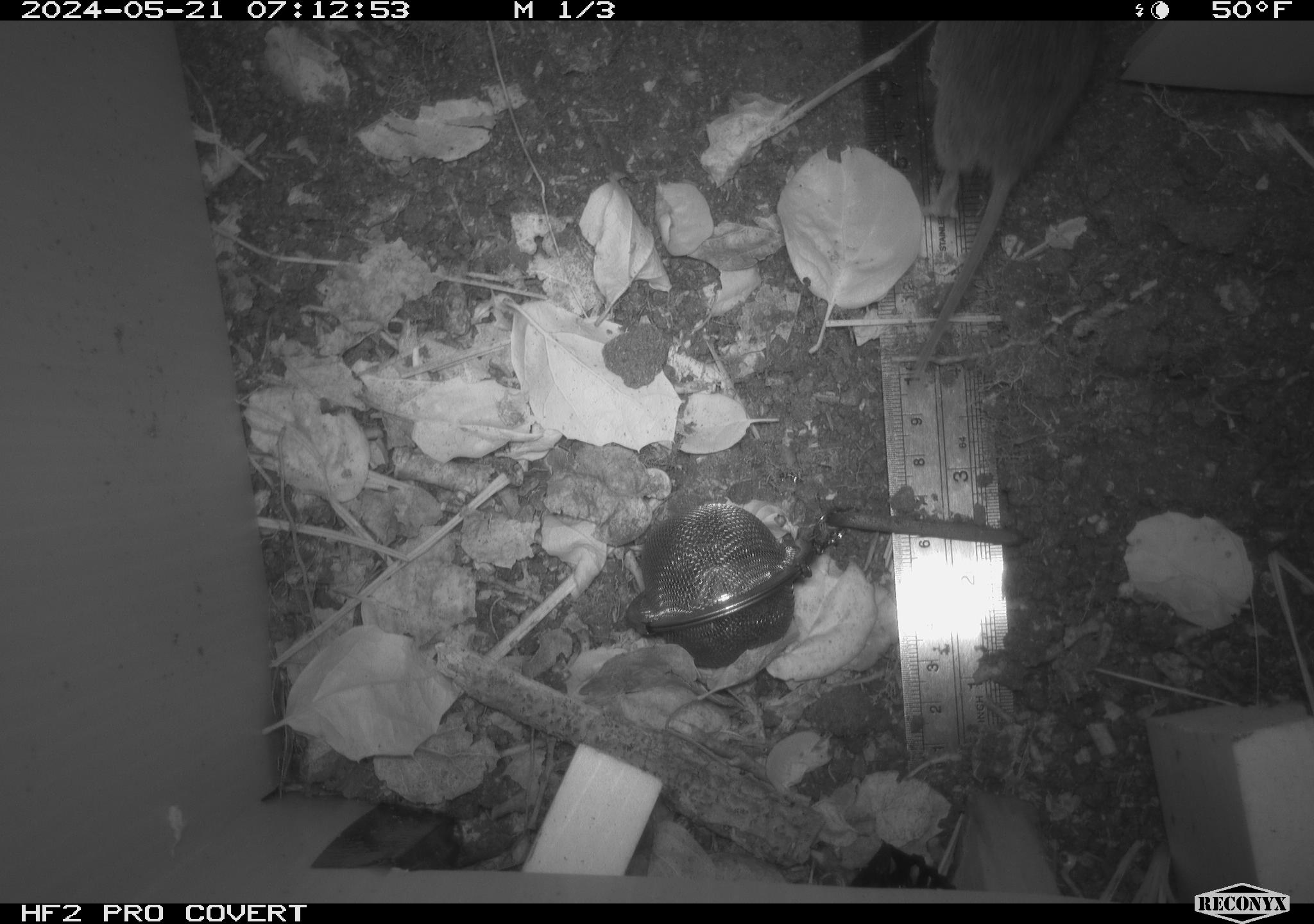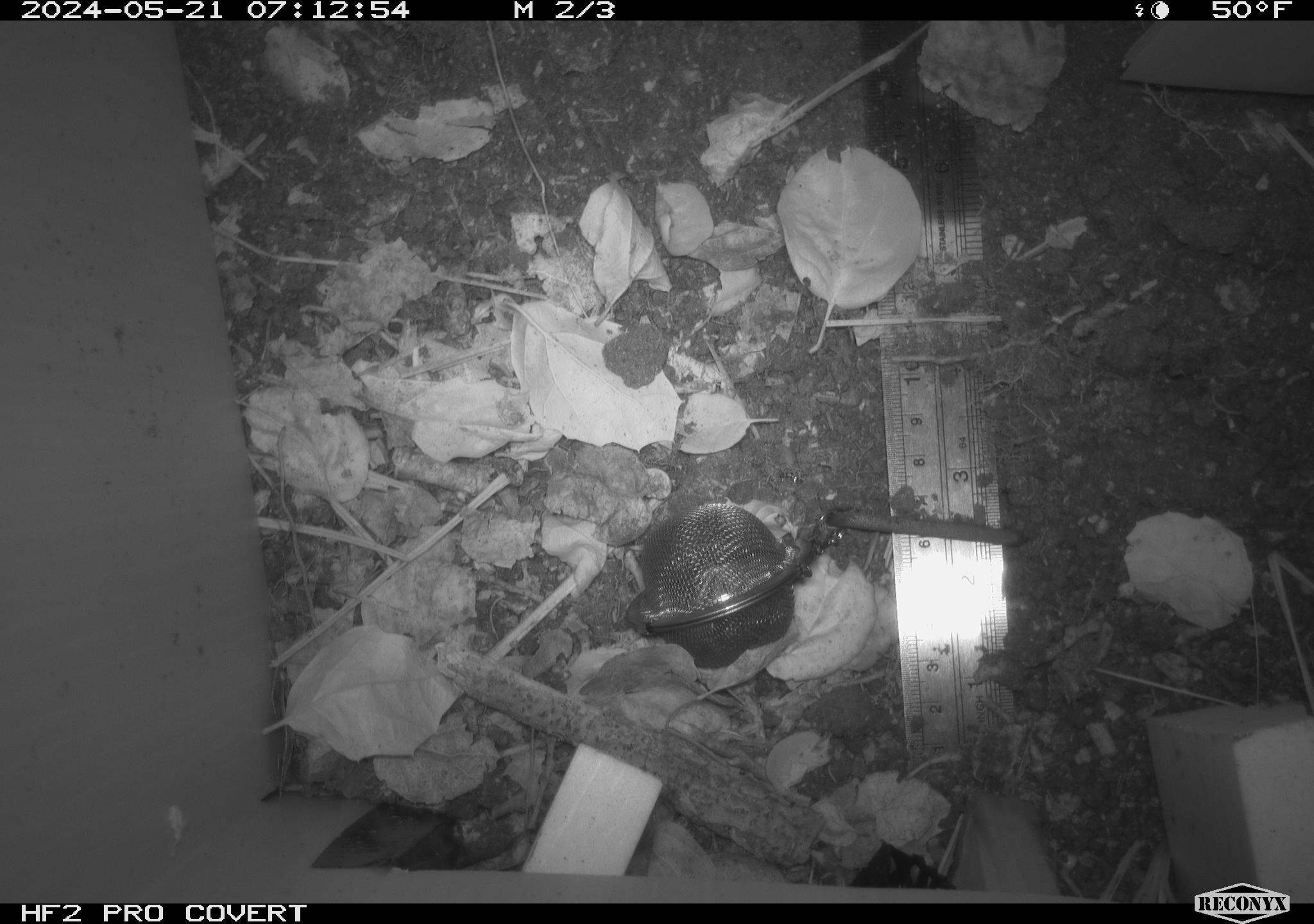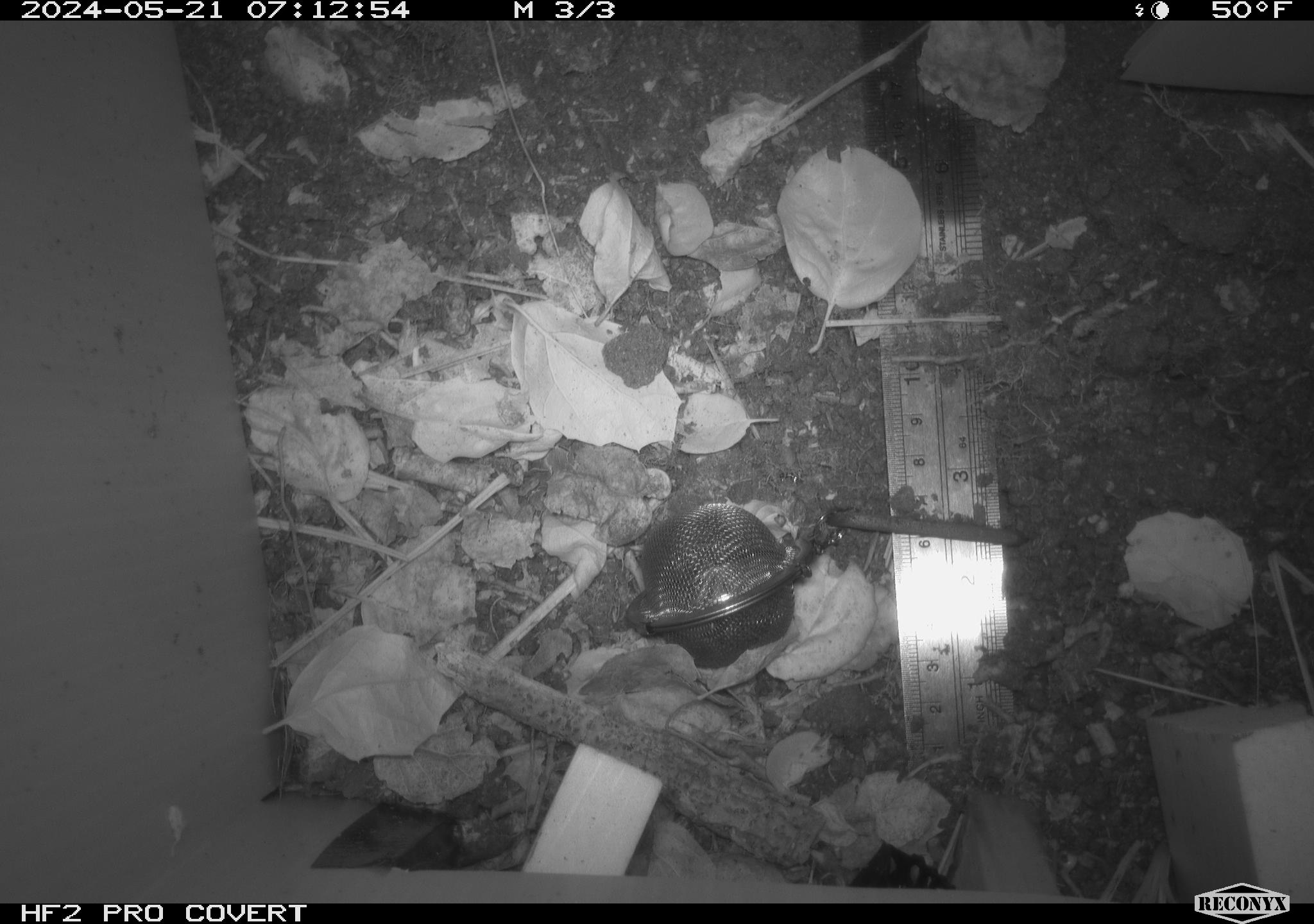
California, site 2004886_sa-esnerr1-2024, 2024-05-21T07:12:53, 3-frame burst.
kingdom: Animalia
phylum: Chordata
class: Mammalia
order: Rodentia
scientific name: Rodentia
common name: rodent